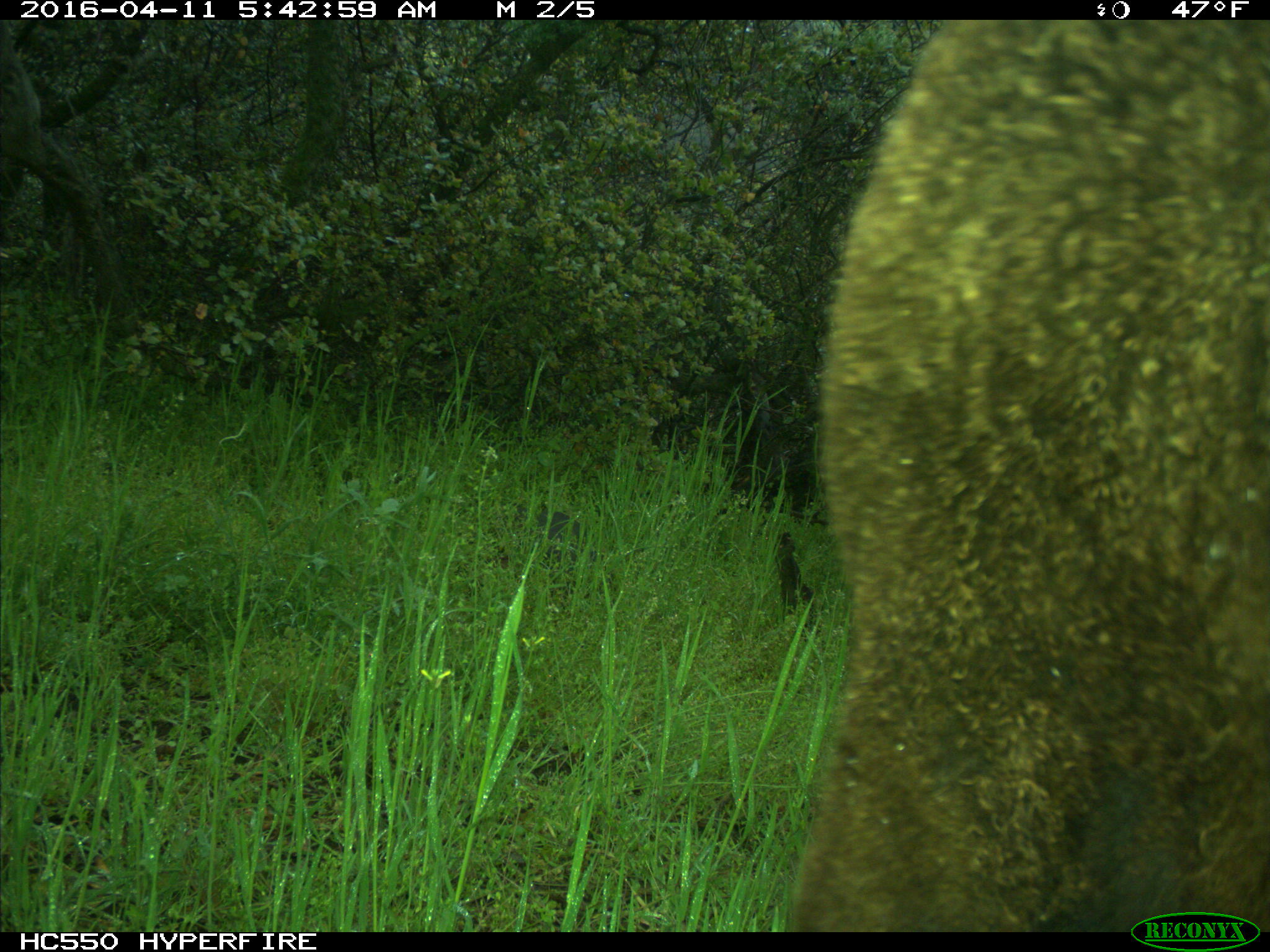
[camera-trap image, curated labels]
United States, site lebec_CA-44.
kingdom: Animalia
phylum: Chordata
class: Mammalia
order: Artiodactyla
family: Bovidae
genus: Bos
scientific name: Bos taurus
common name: domestic cow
Bos taurus (domestic cow).